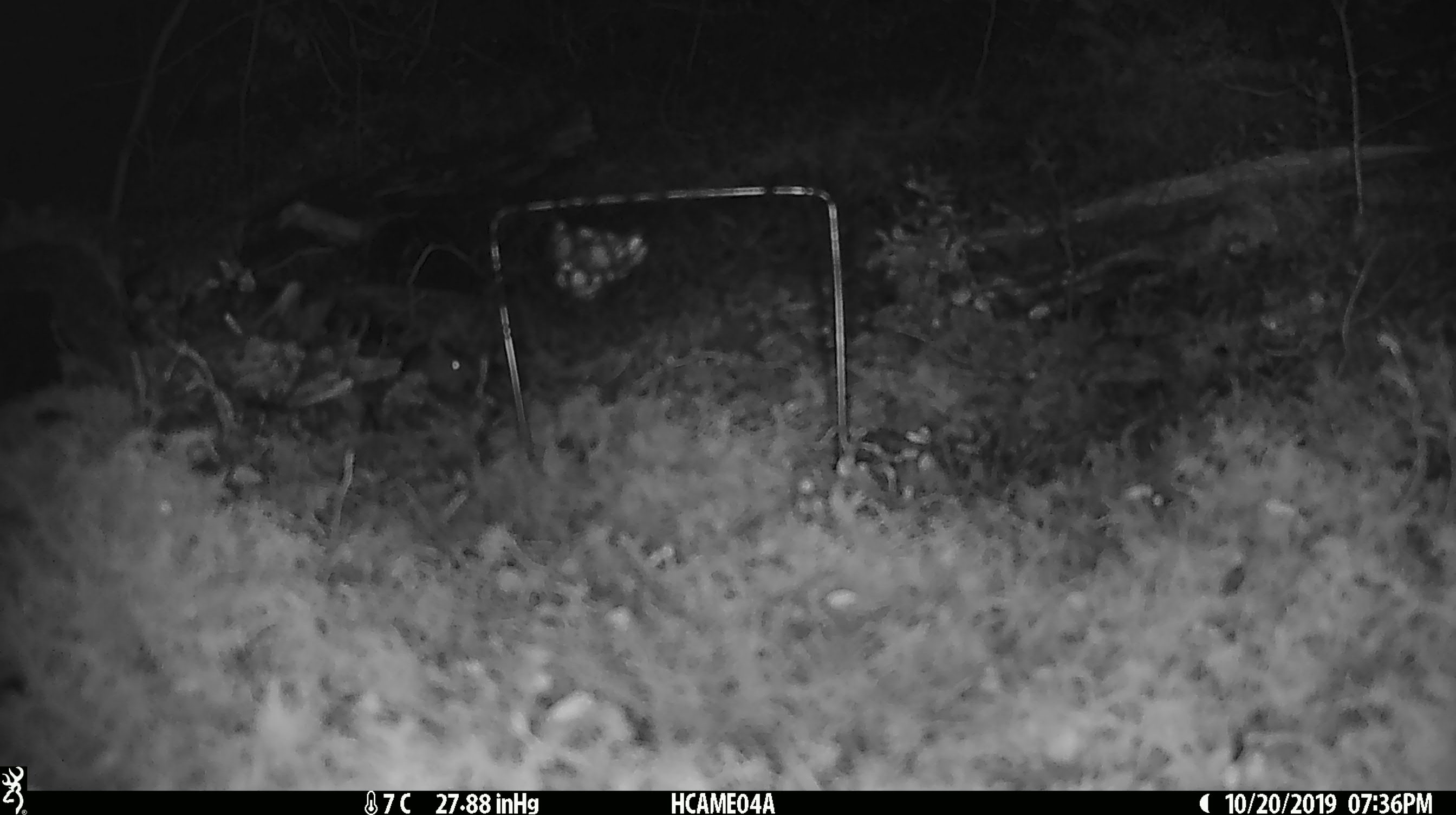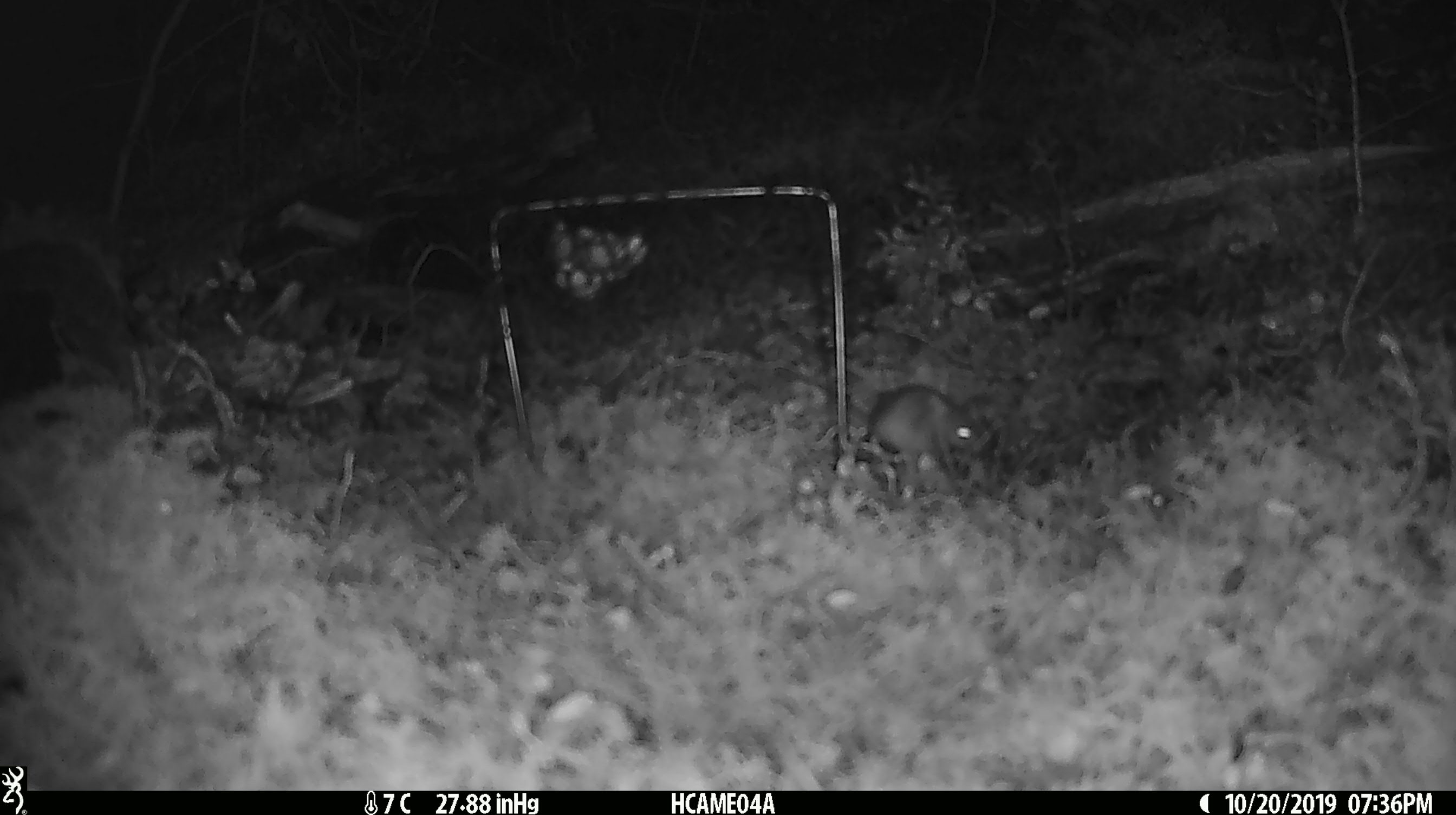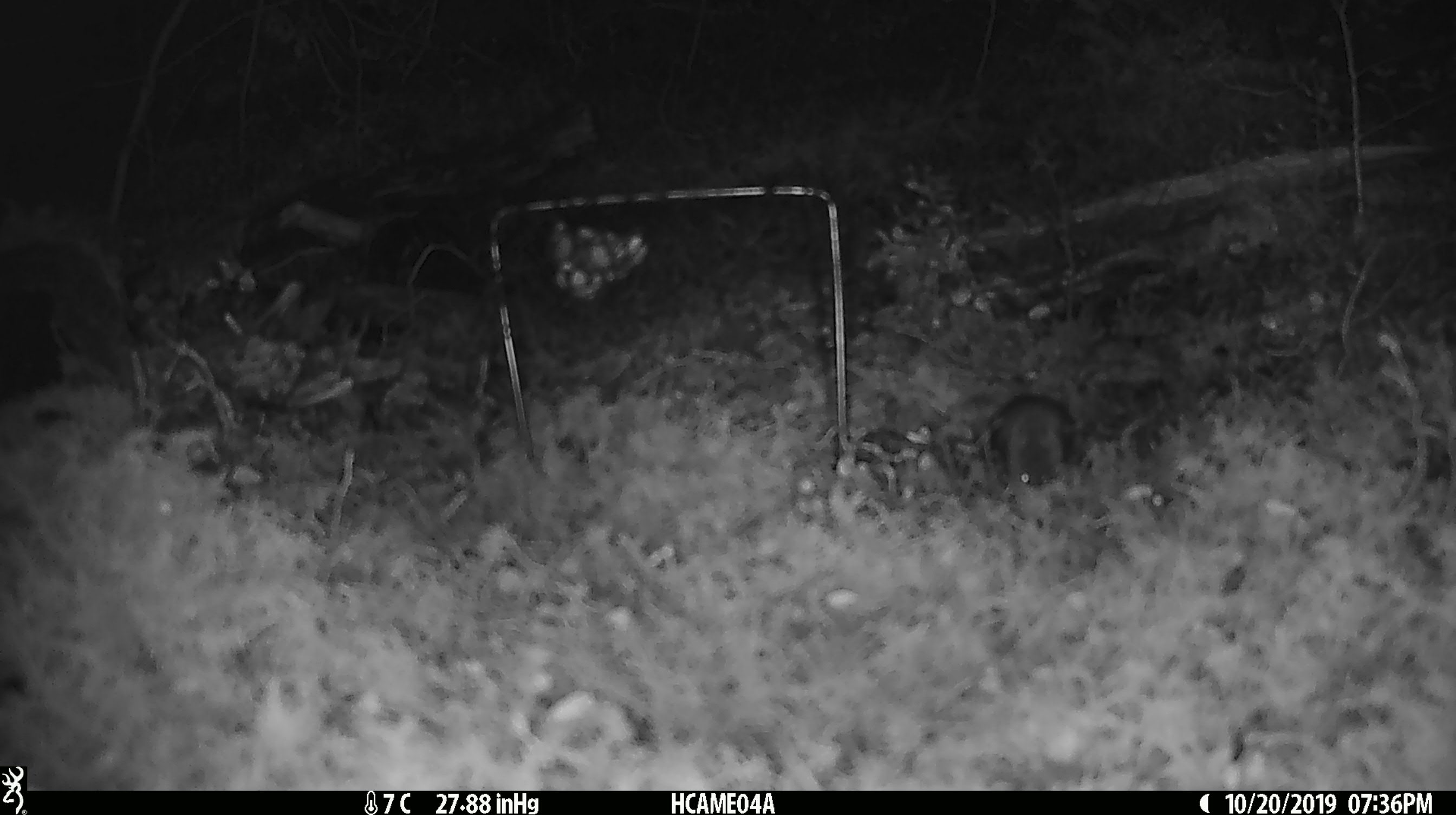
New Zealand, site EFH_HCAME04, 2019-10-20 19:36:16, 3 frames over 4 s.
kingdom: Animalia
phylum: Chordata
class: Mammalia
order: Rodentia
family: Muridae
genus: Mus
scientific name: Mus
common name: mouse